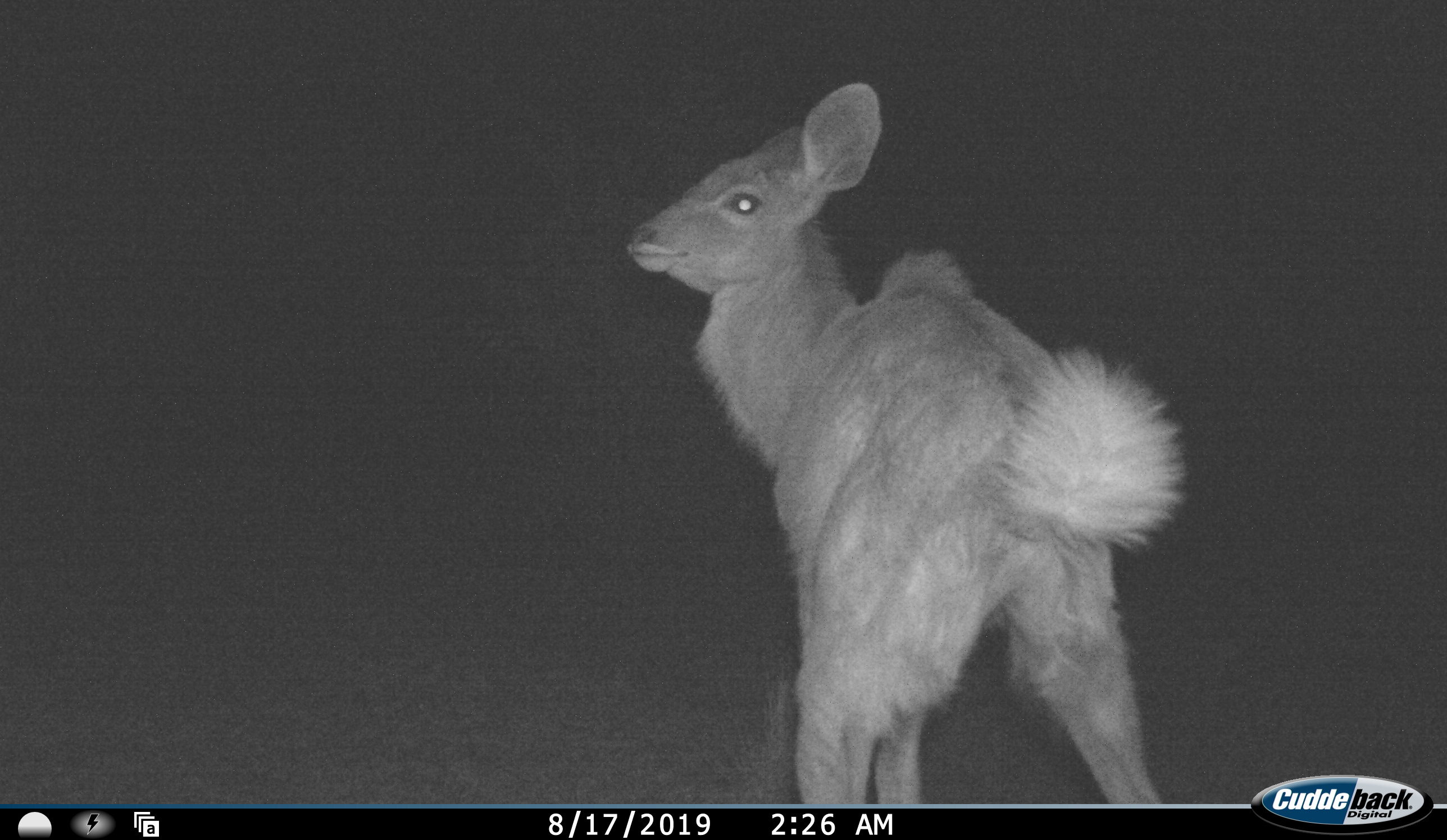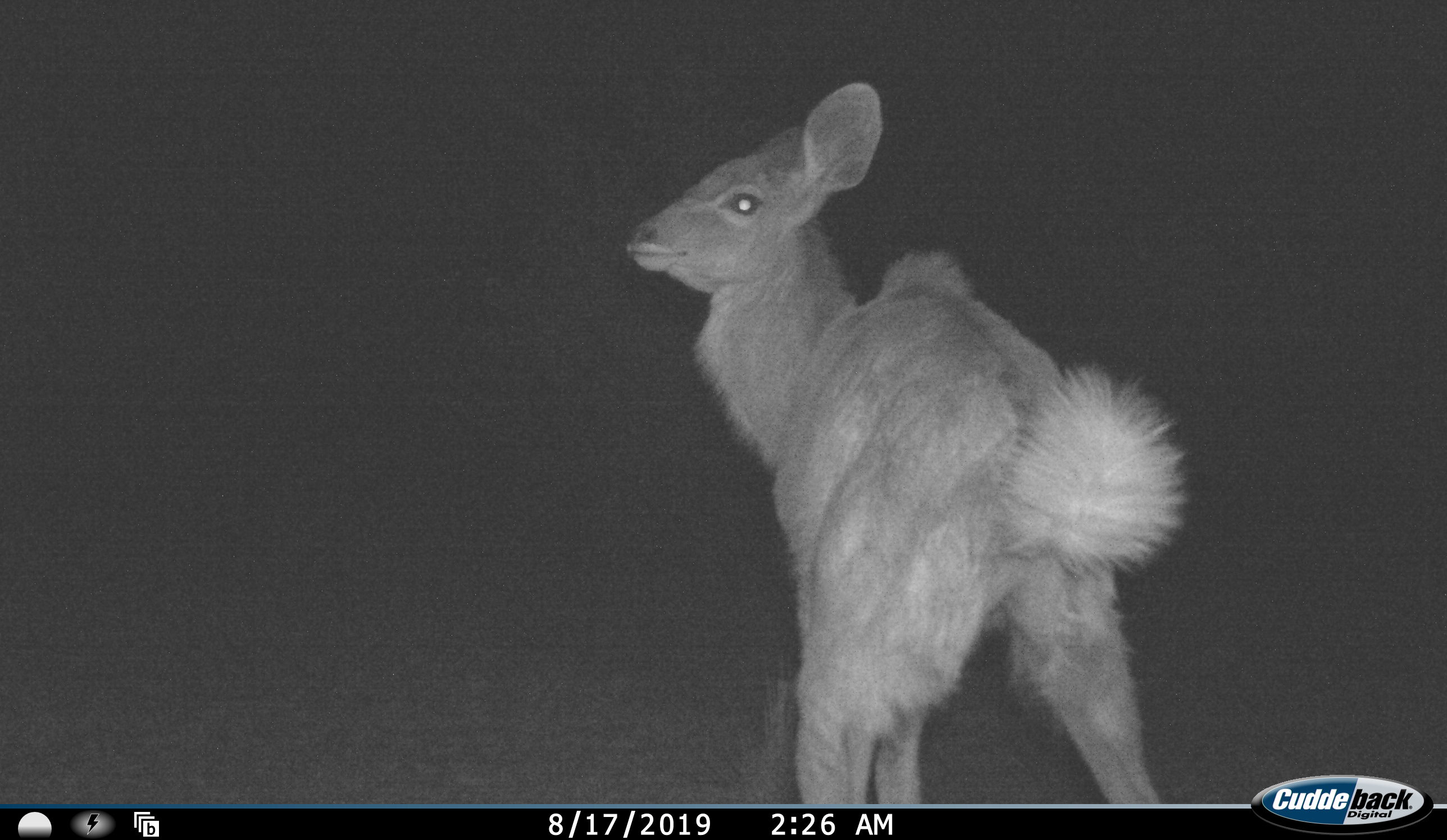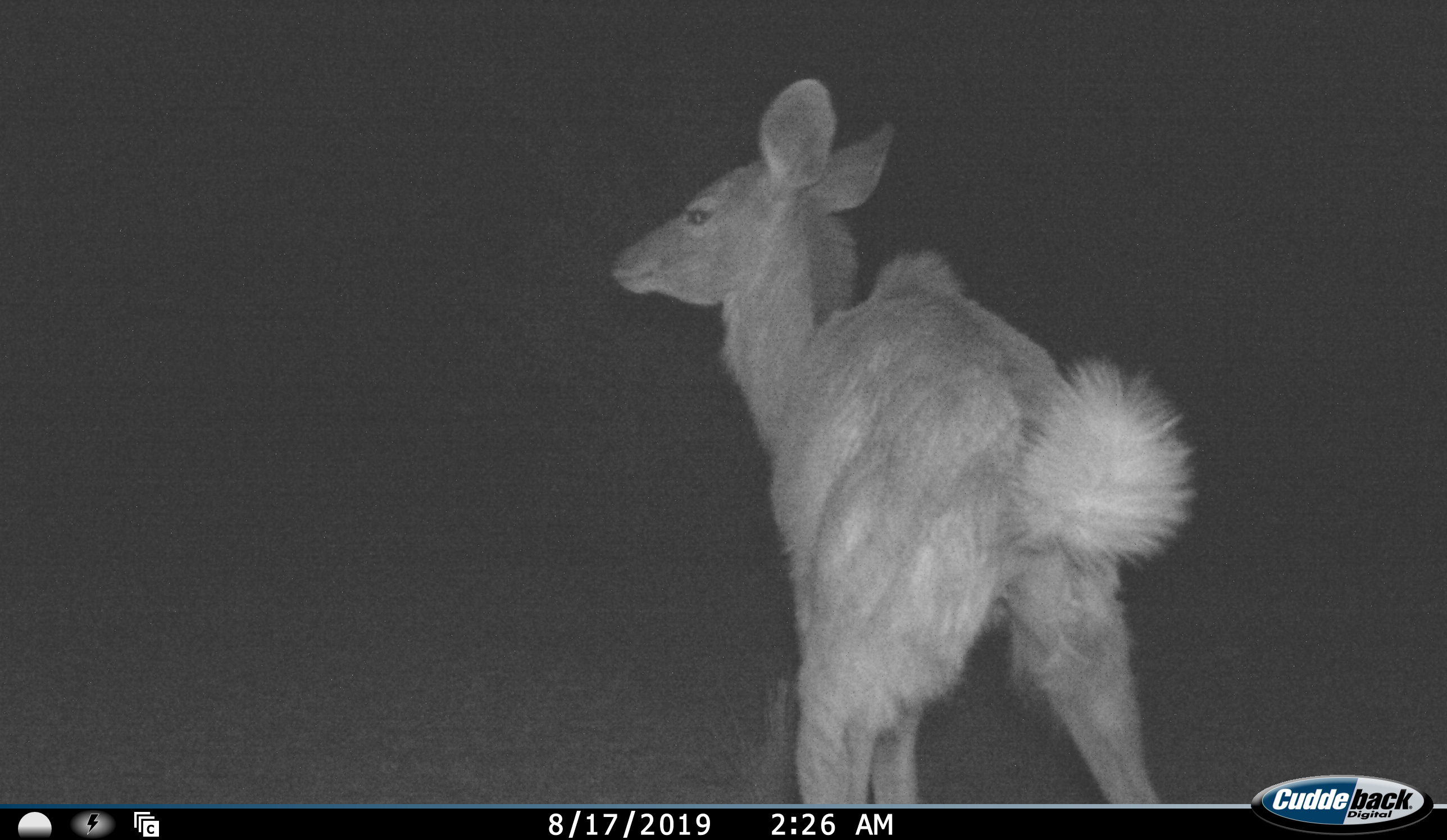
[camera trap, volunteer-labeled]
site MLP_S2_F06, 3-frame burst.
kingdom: Animalia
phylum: Chordata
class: Mammalia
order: Artiodactyla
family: Bovidae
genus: Tragelaphus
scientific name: Tragelaphus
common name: kudu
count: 1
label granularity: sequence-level